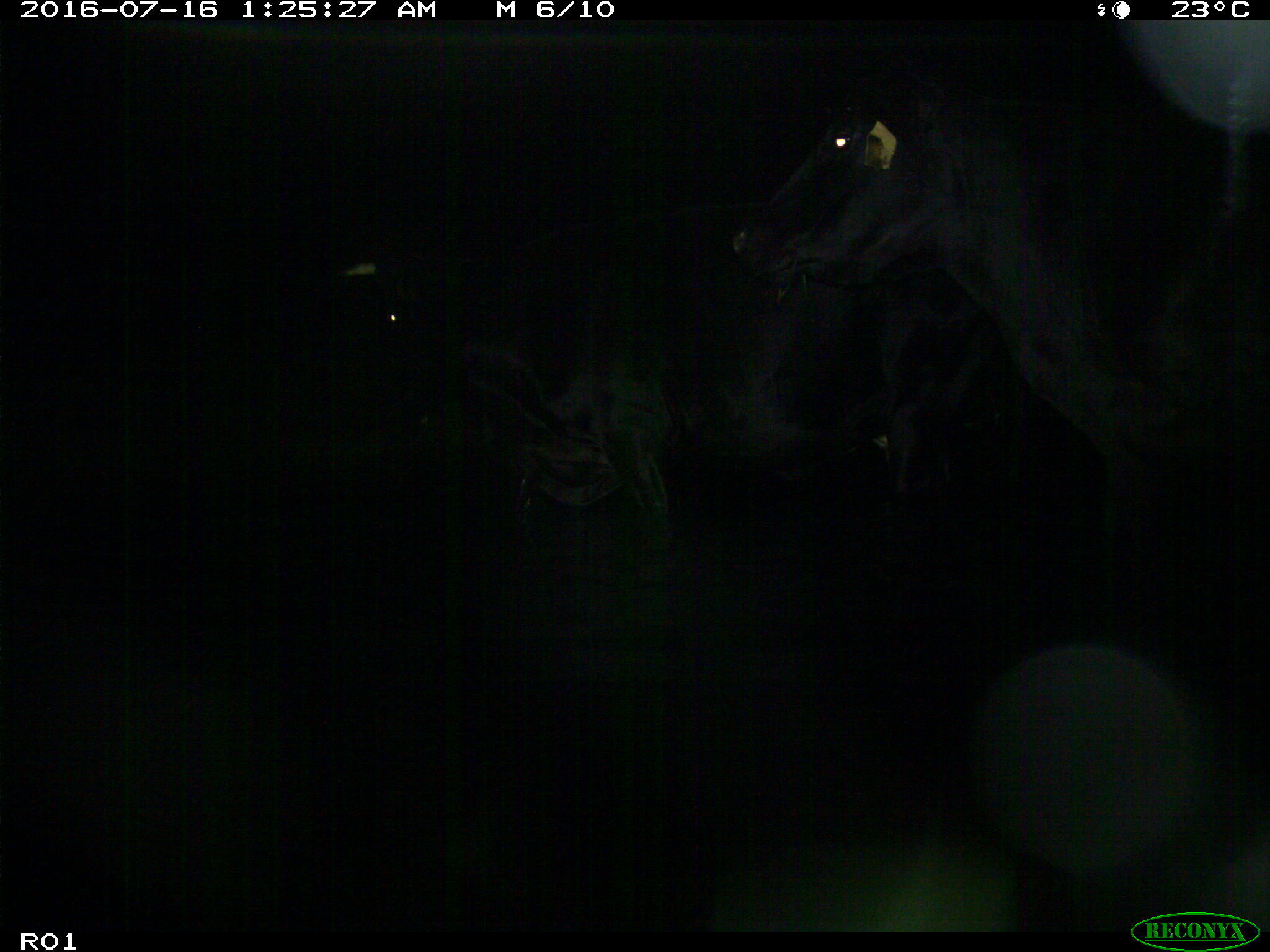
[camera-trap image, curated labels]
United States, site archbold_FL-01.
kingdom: Animalia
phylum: Chordata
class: Mammalia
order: Artiodactyla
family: Bovidae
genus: Bos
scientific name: Bos taurus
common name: domestic cow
Bos taurus (domestic cow).